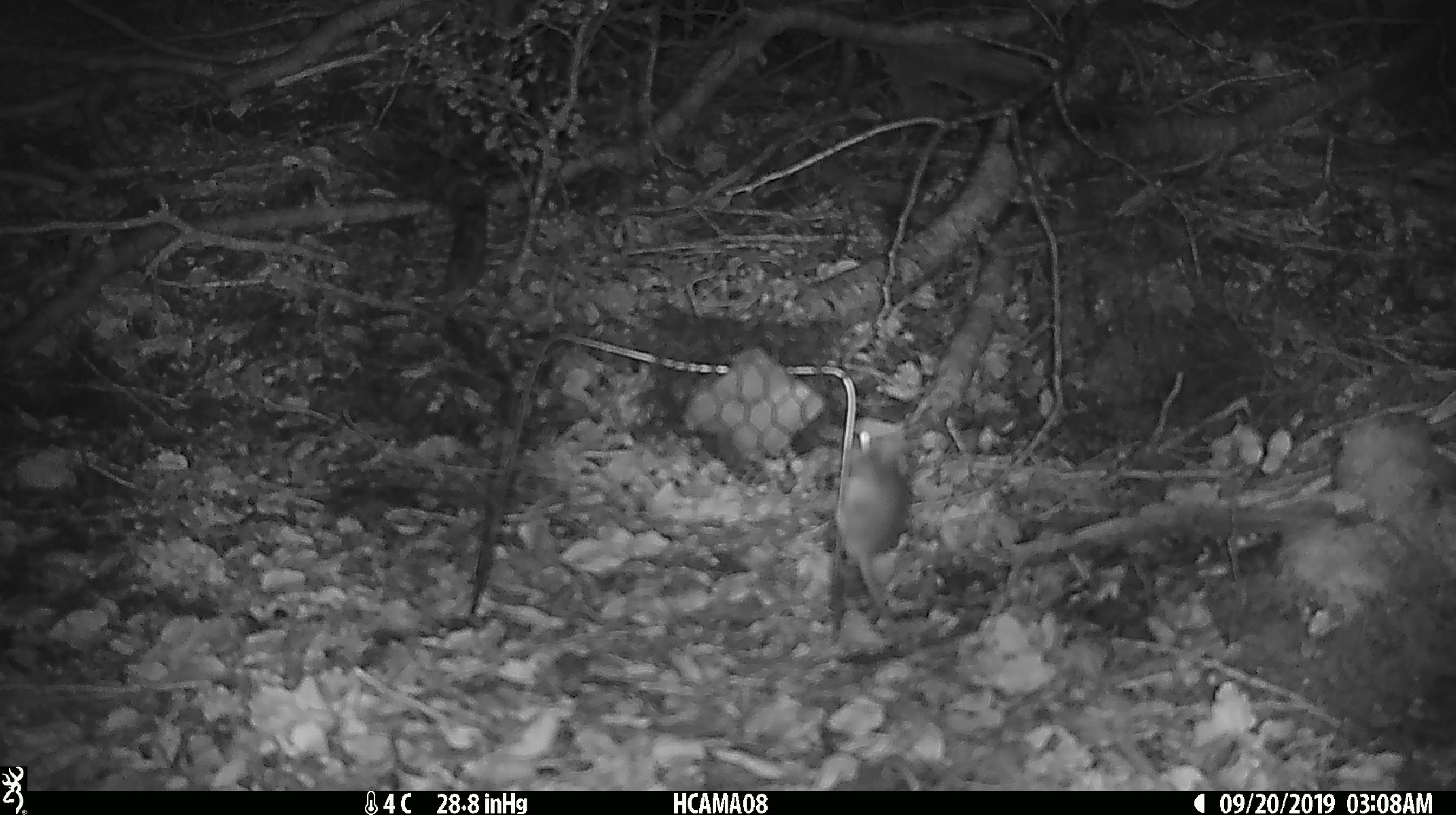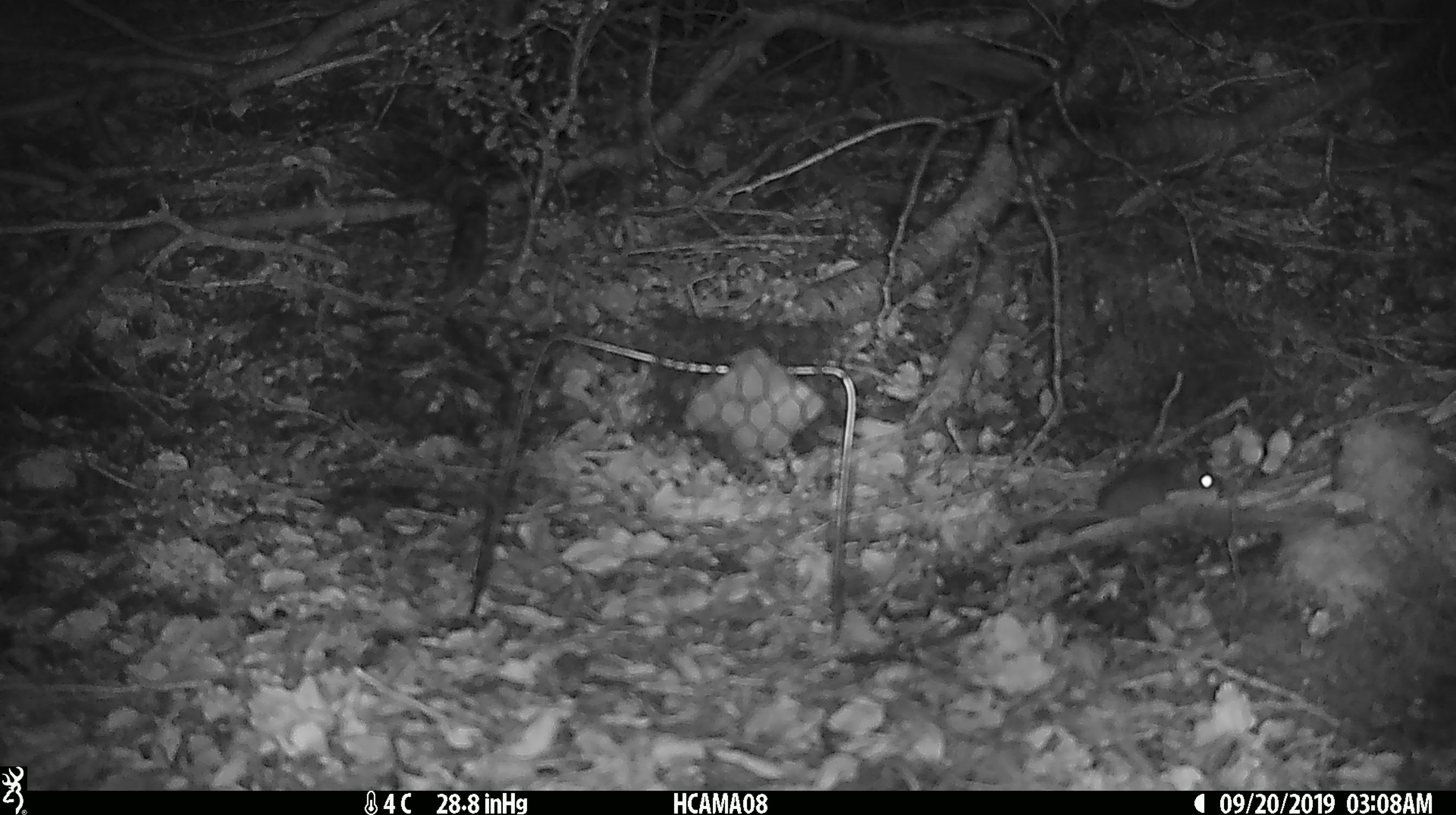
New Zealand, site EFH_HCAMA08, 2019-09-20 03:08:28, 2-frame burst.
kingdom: Animalia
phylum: Chordata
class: Mammalia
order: Rodentia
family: Muridae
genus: Mus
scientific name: Mus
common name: mouse